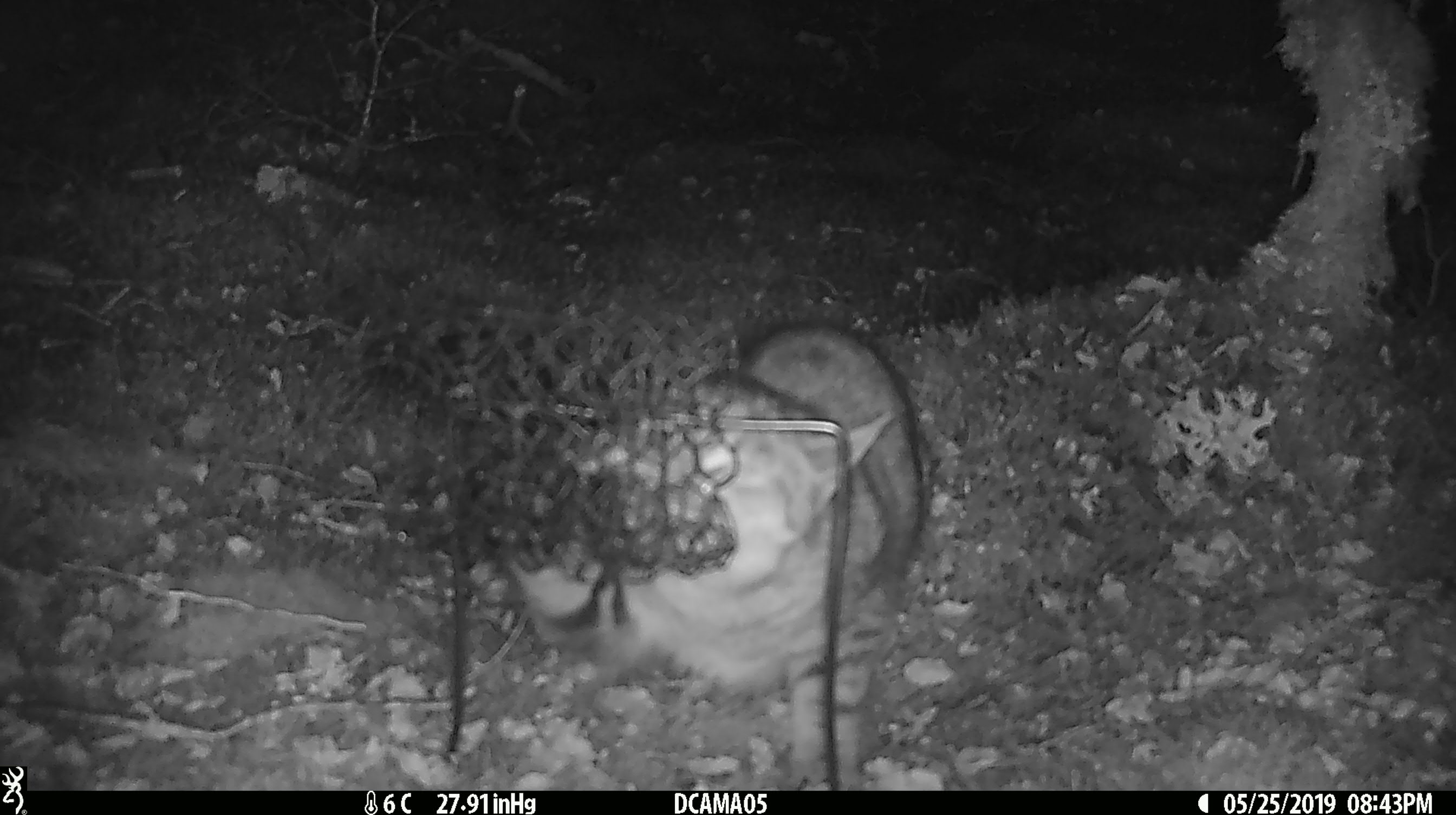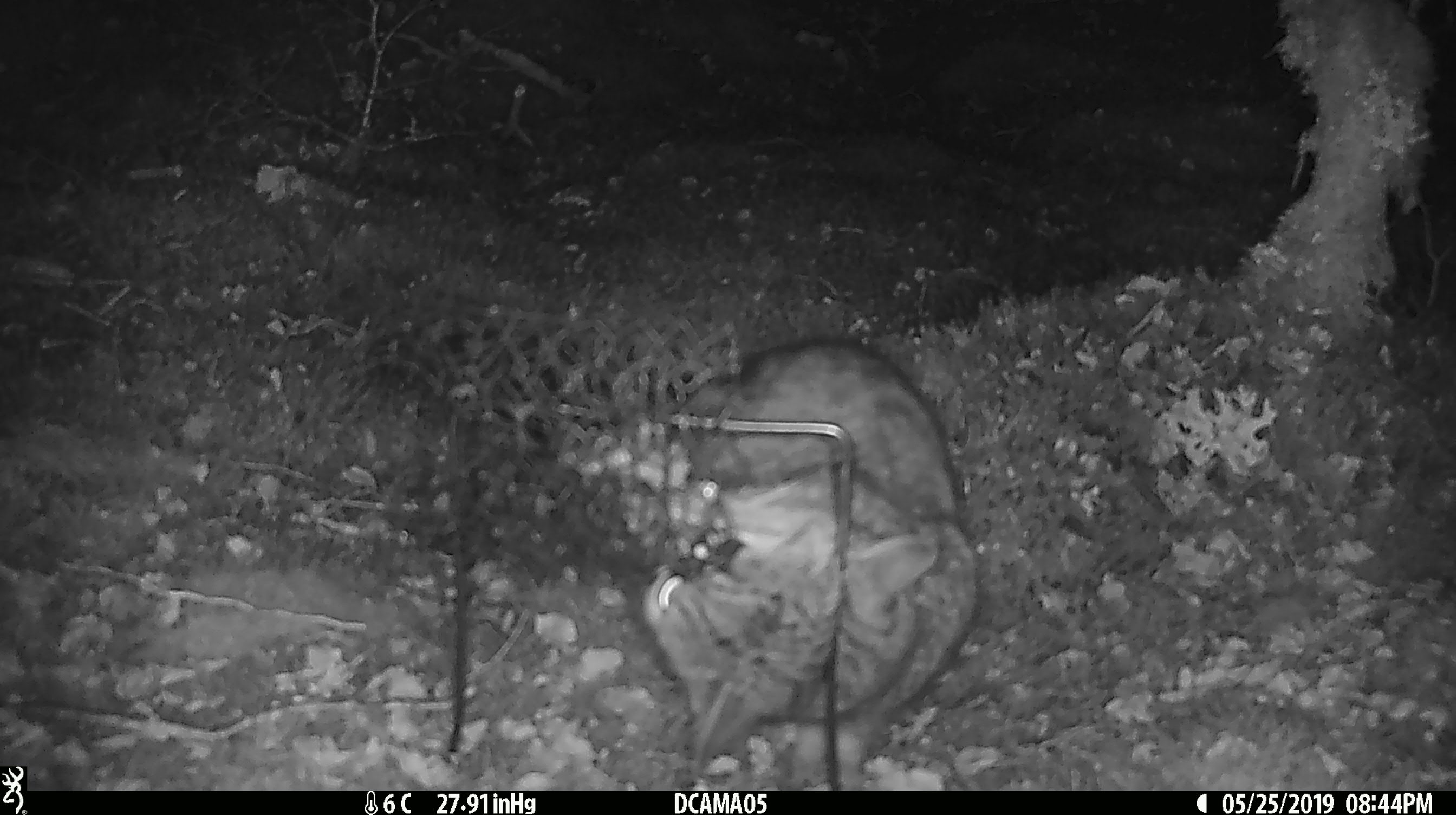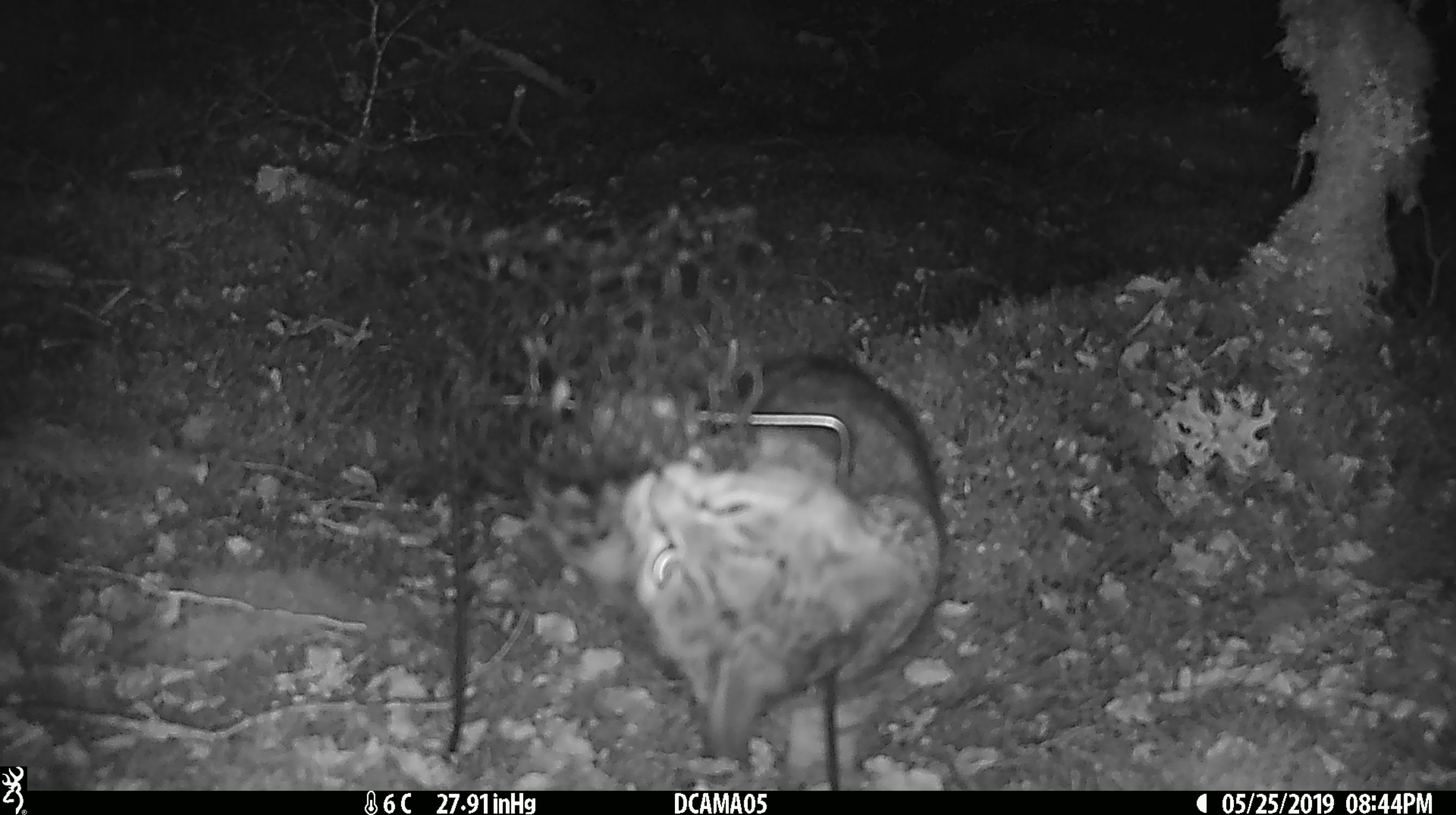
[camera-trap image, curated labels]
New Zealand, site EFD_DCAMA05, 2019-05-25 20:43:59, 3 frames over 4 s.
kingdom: Animalia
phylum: Chordata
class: Mammalia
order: Carnivora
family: Felidae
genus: Felis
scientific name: Felis catus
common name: domestic cat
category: cat